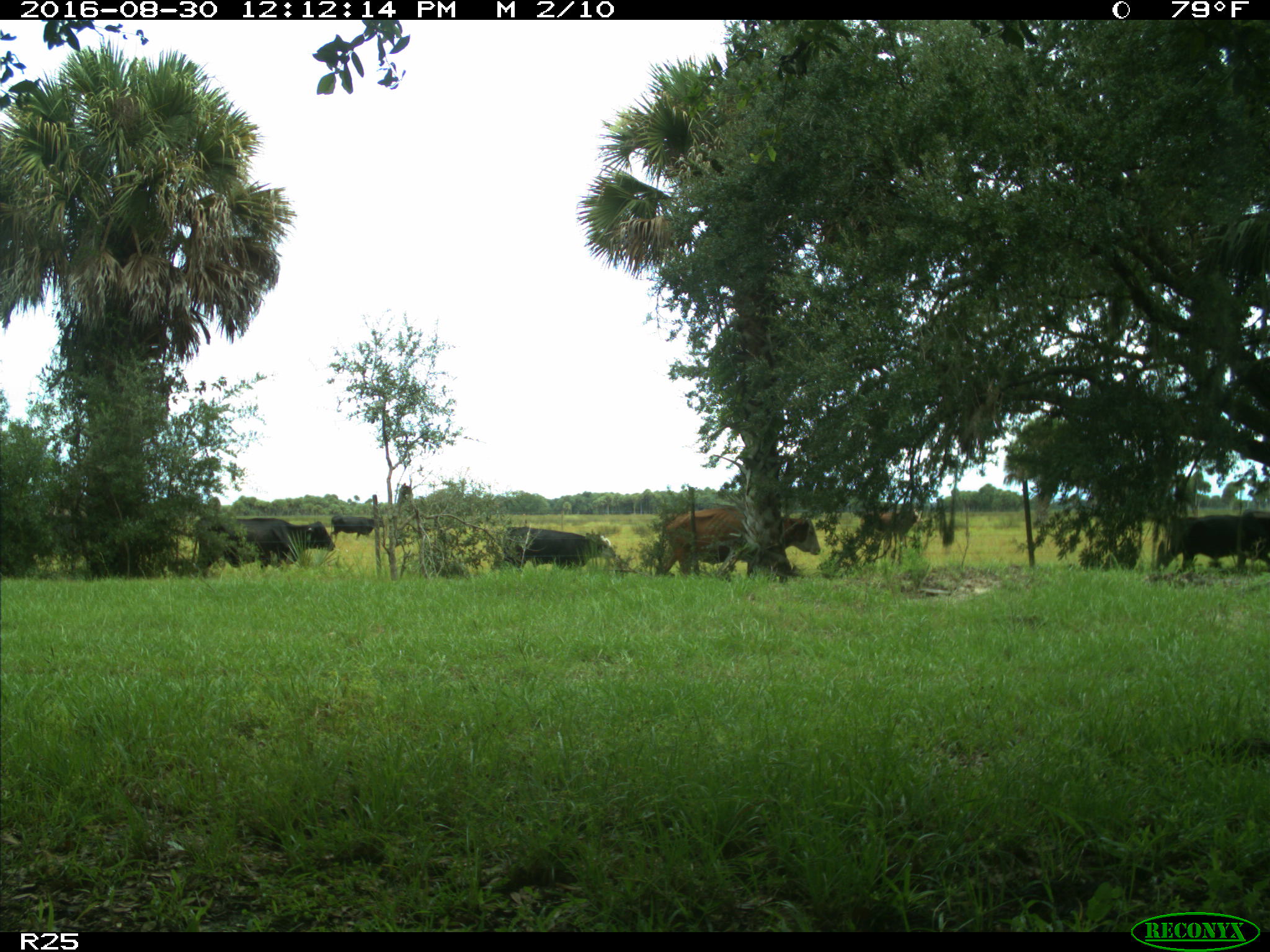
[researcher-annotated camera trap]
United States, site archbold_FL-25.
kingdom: Animalia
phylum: Chordata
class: Mammalia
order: Artiodactyla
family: Bovidae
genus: Bos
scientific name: Bos taurus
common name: domestic cow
Bos taurus (domestic cow).